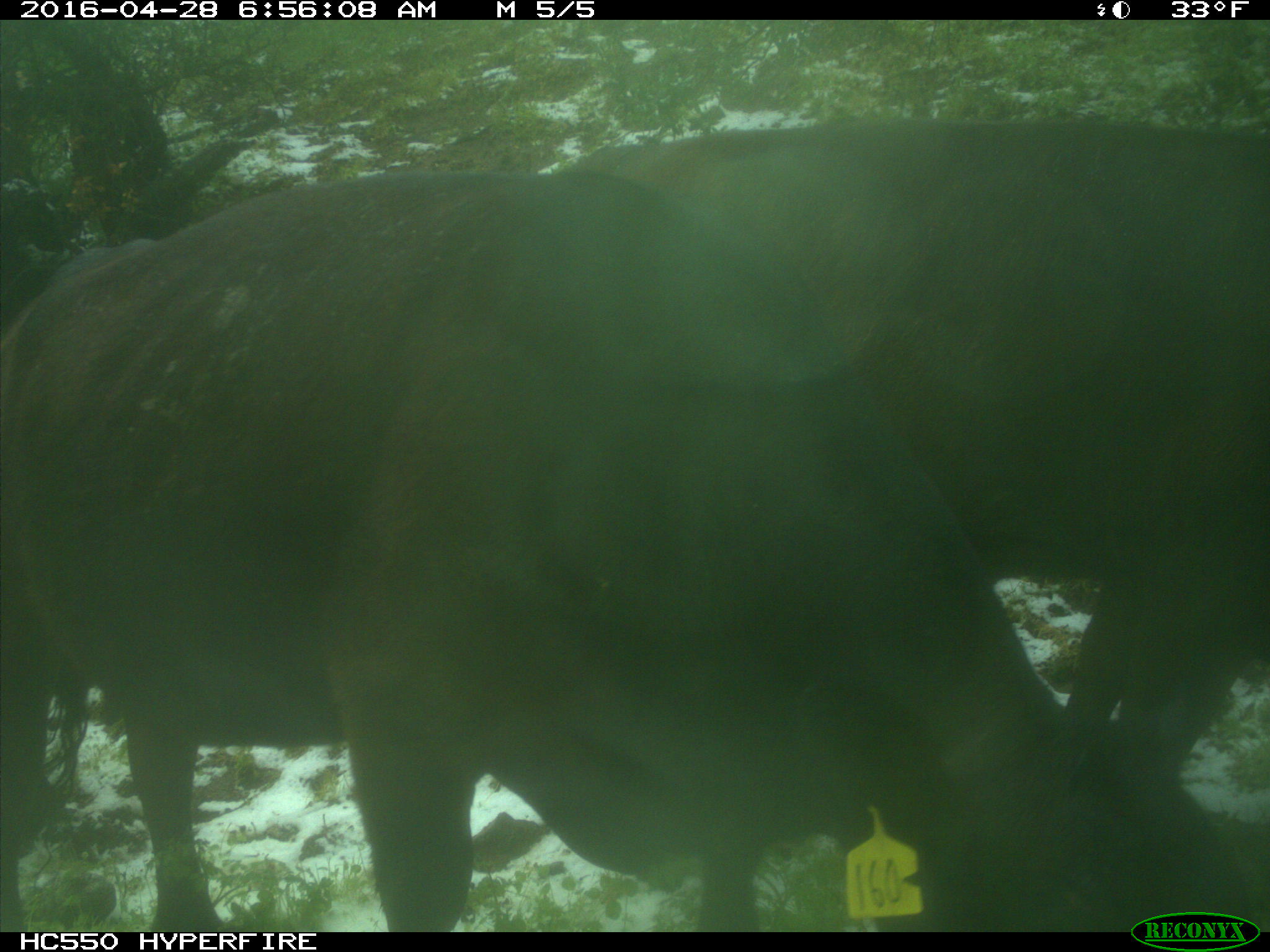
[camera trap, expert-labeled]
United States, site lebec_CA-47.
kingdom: Animalia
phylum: Chordata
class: Mammalia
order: Artiodactyla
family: Bovidae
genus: Bos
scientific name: Bos taurus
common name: domestic cow